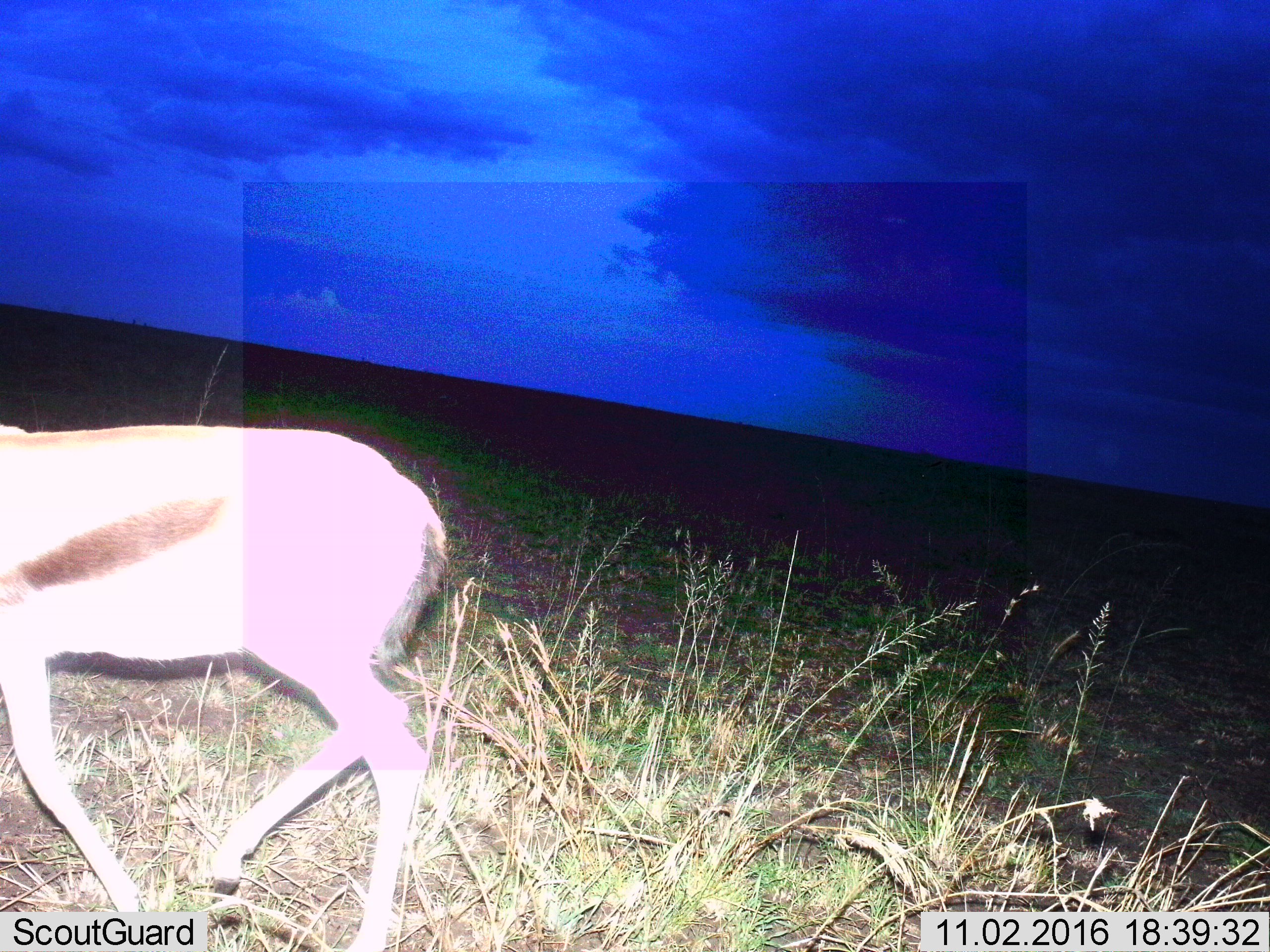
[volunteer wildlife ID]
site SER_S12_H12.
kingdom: Animalia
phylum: Chordata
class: Mammalia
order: Artiodactyla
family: Bovidae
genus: Eudorcas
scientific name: Eudorcas thomsonii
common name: thomson's gazelle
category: gazellethomsons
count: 1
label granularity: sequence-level